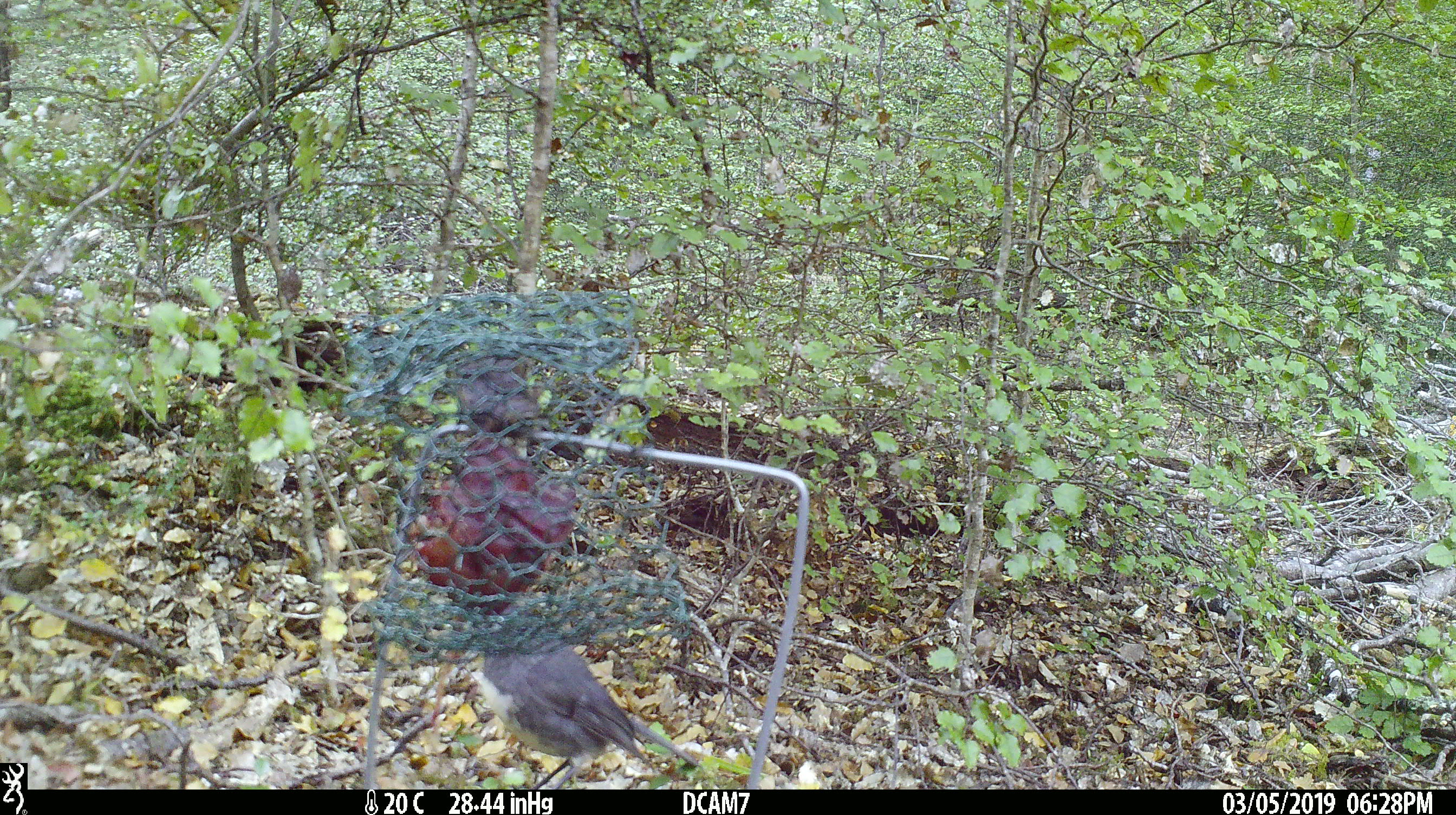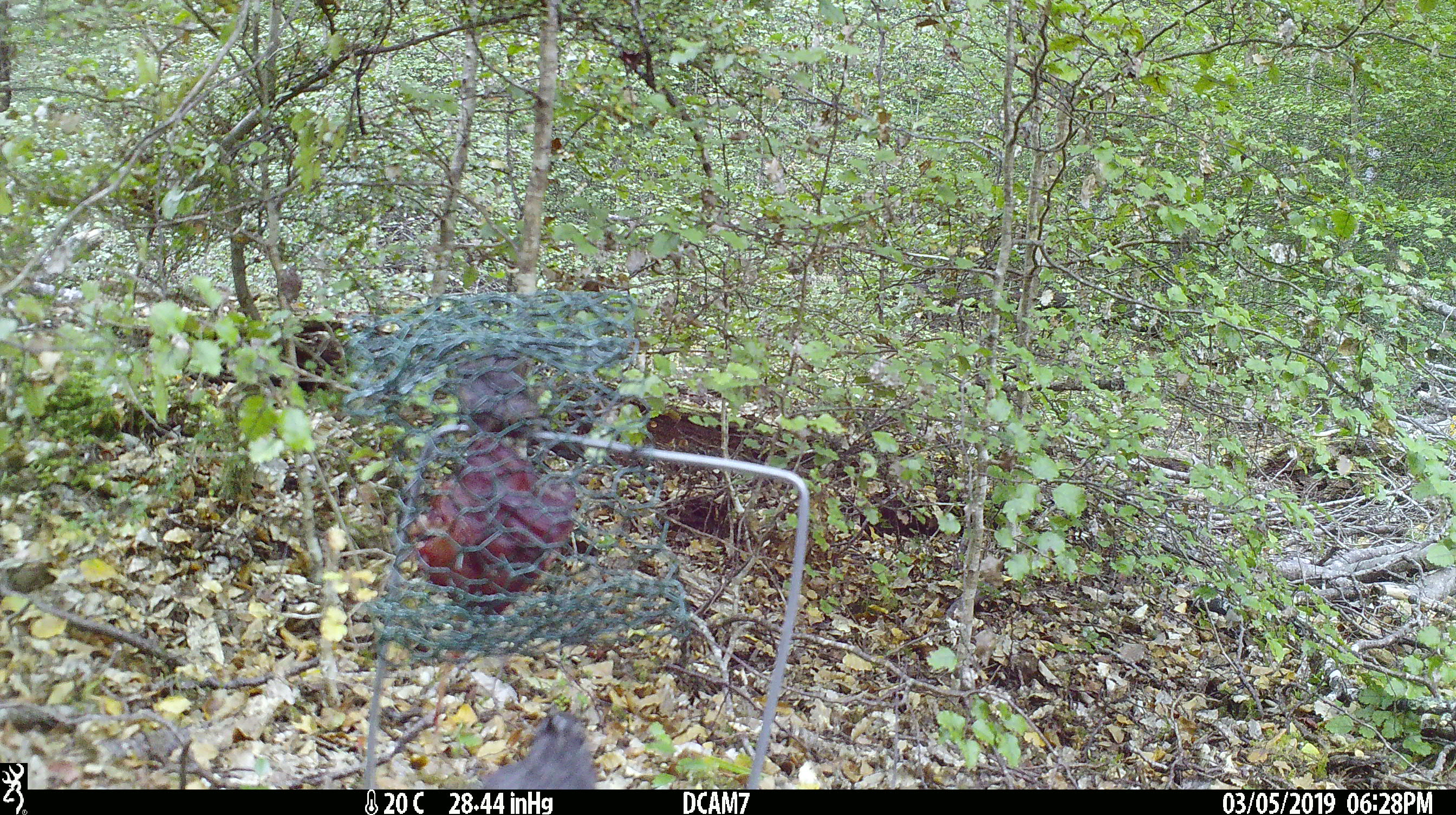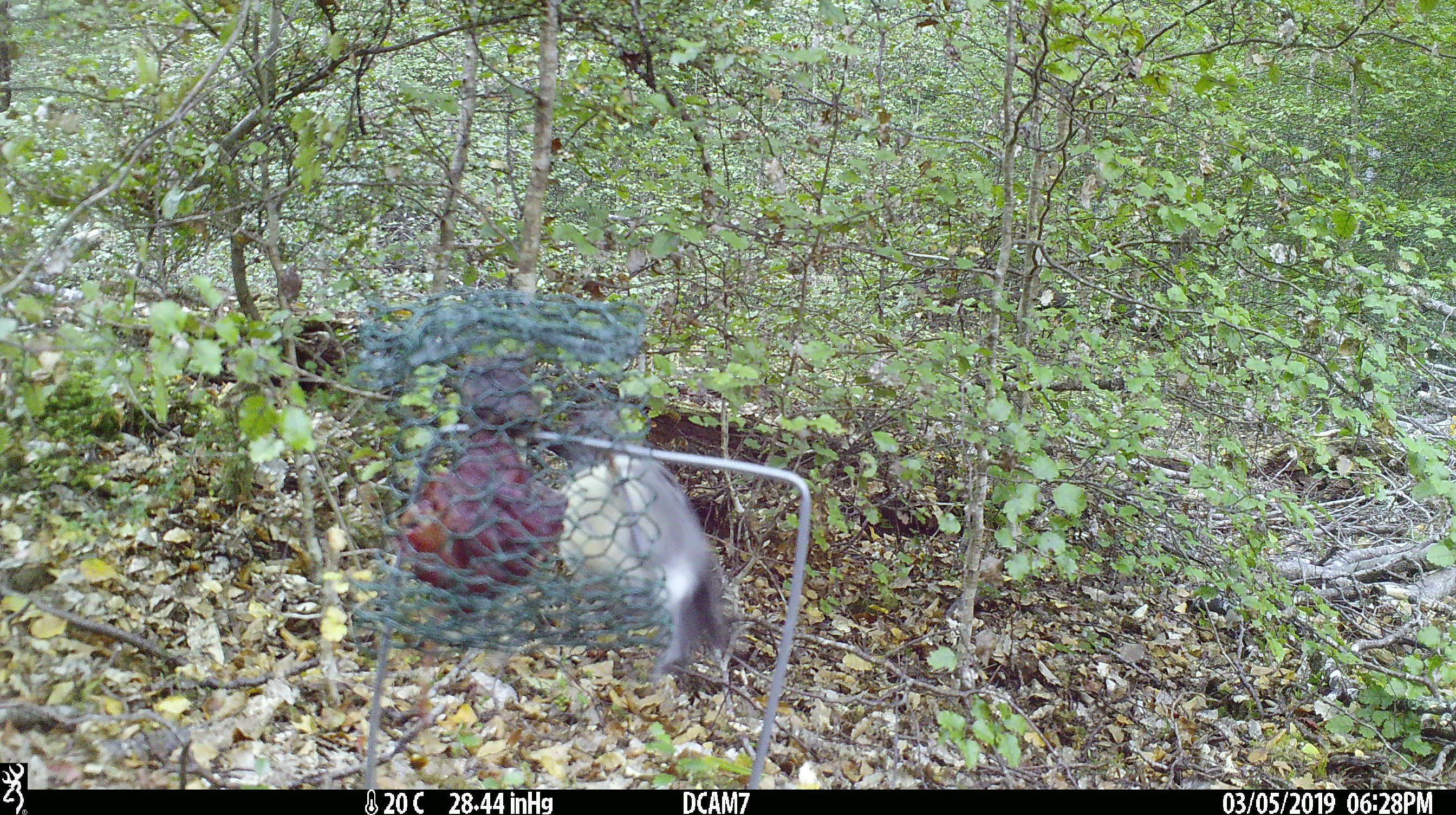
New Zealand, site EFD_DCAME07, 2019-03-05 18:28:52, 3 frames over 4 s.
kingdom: Animalia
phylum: Chordata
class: Aves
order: Passeriformes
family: Petroicidae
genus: Petroica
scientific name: Petroica australis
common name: new zealand robin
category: robin